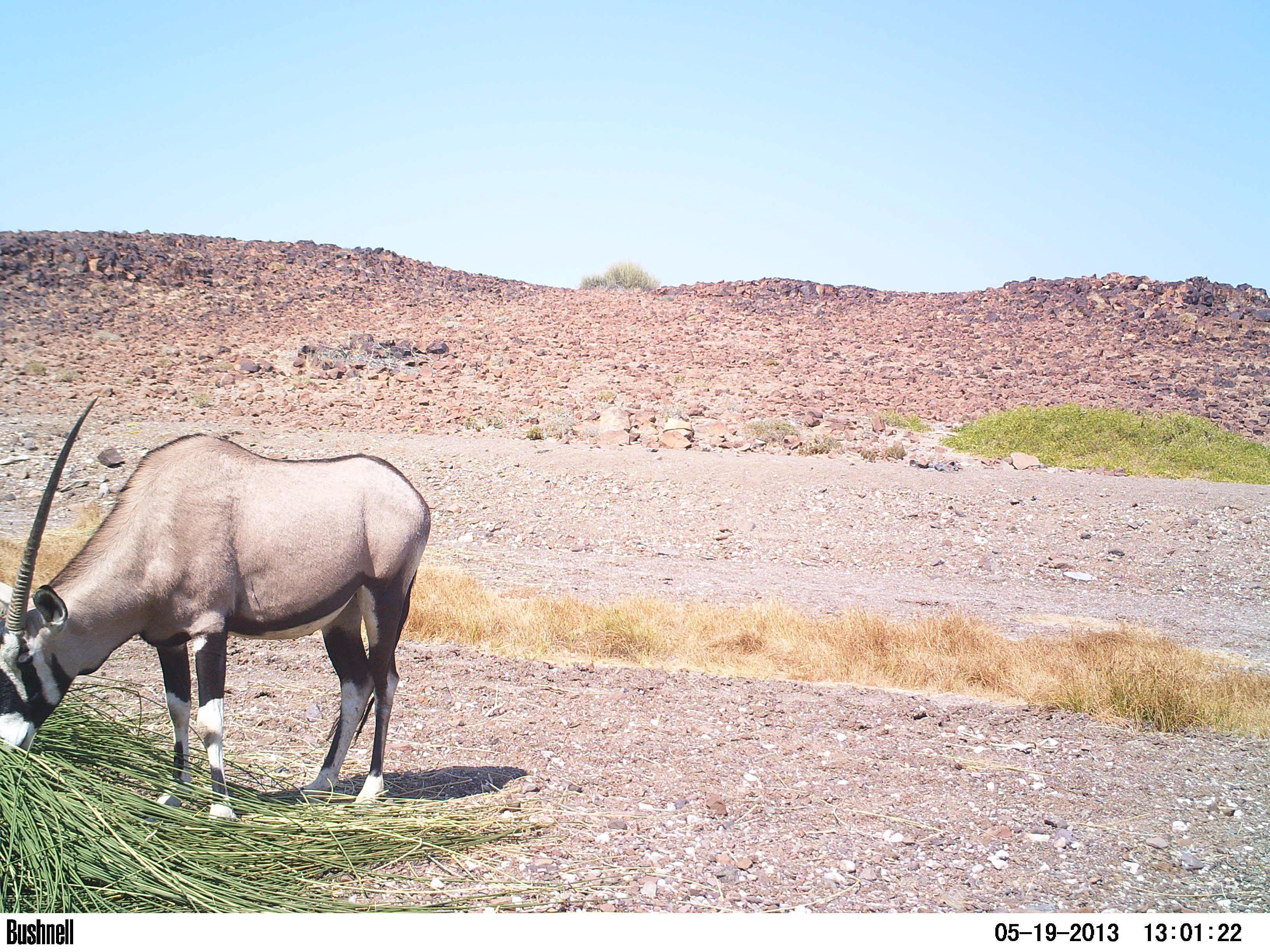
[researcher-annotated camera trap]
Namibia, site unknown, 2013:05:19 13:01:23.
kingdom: Animalia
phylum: Chordata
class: Mammalia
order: Artiodactyla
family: Bovidae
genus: Oryx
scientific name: Oryx gazella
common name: gemsbok